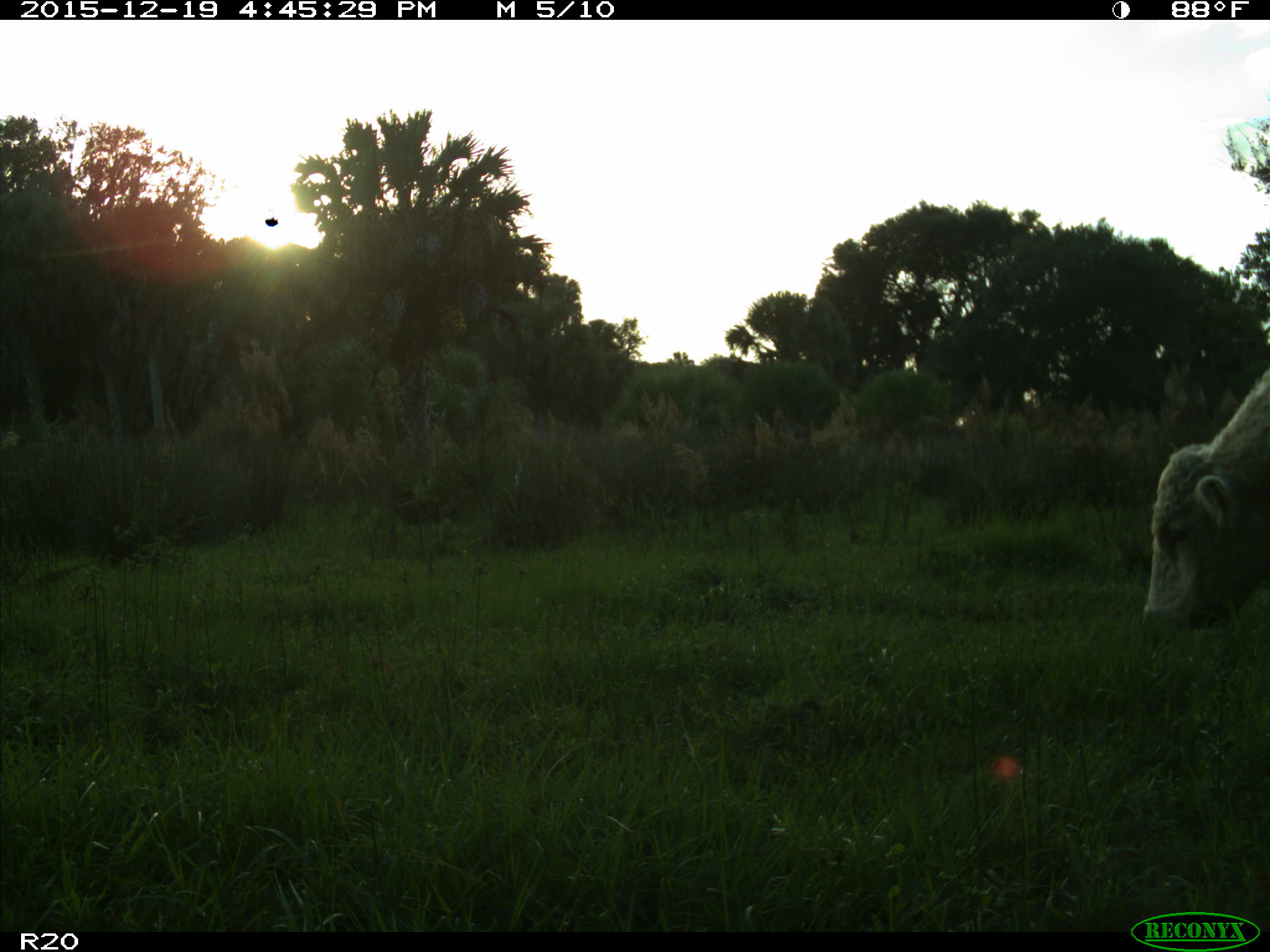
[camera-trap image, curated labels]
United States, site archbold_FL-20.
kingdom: Animalia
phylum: Chordata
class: Mammalia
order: Artiodactyla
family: Bovidae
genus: Bos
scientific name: Bos taurus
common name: domestic cow